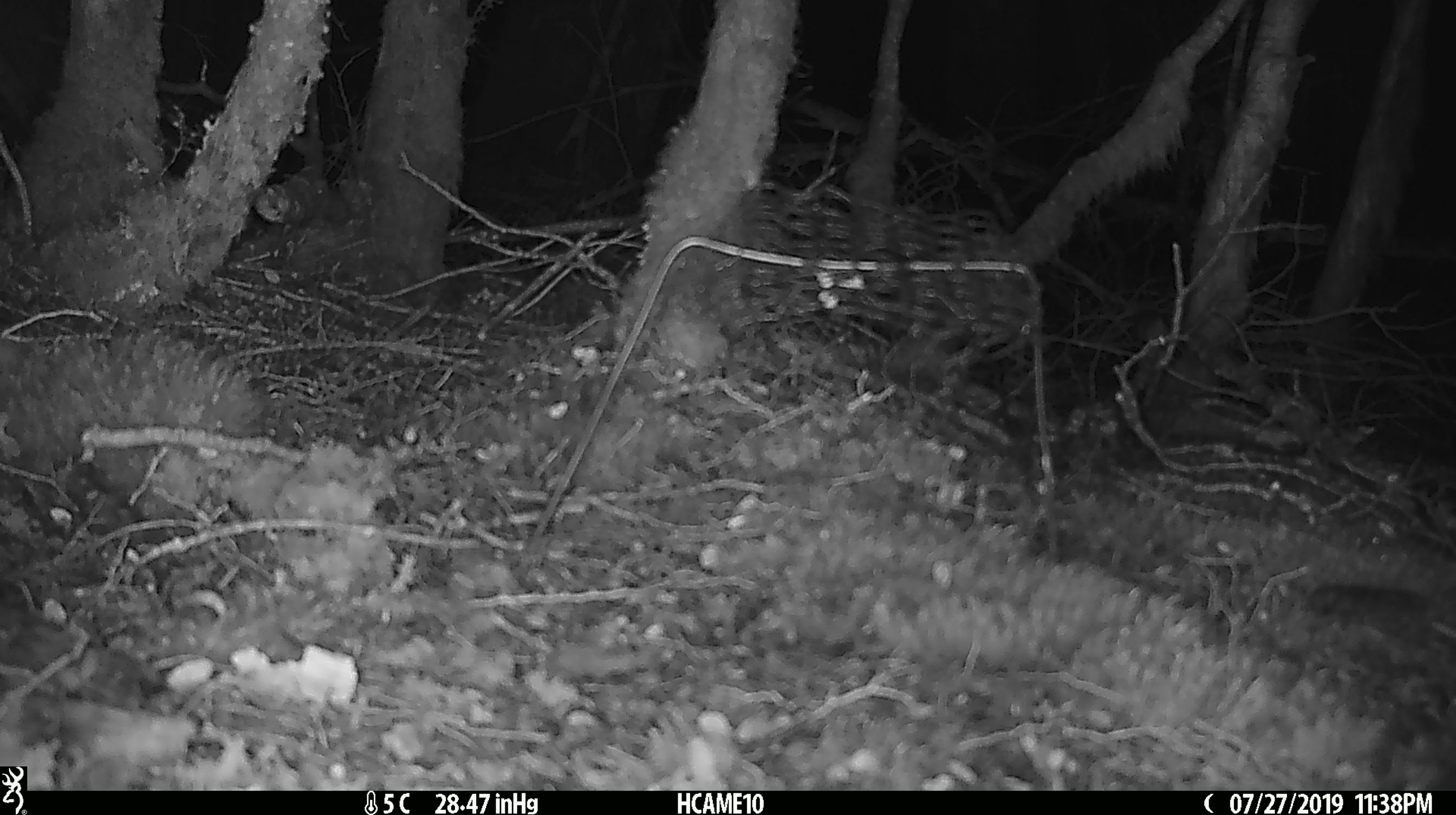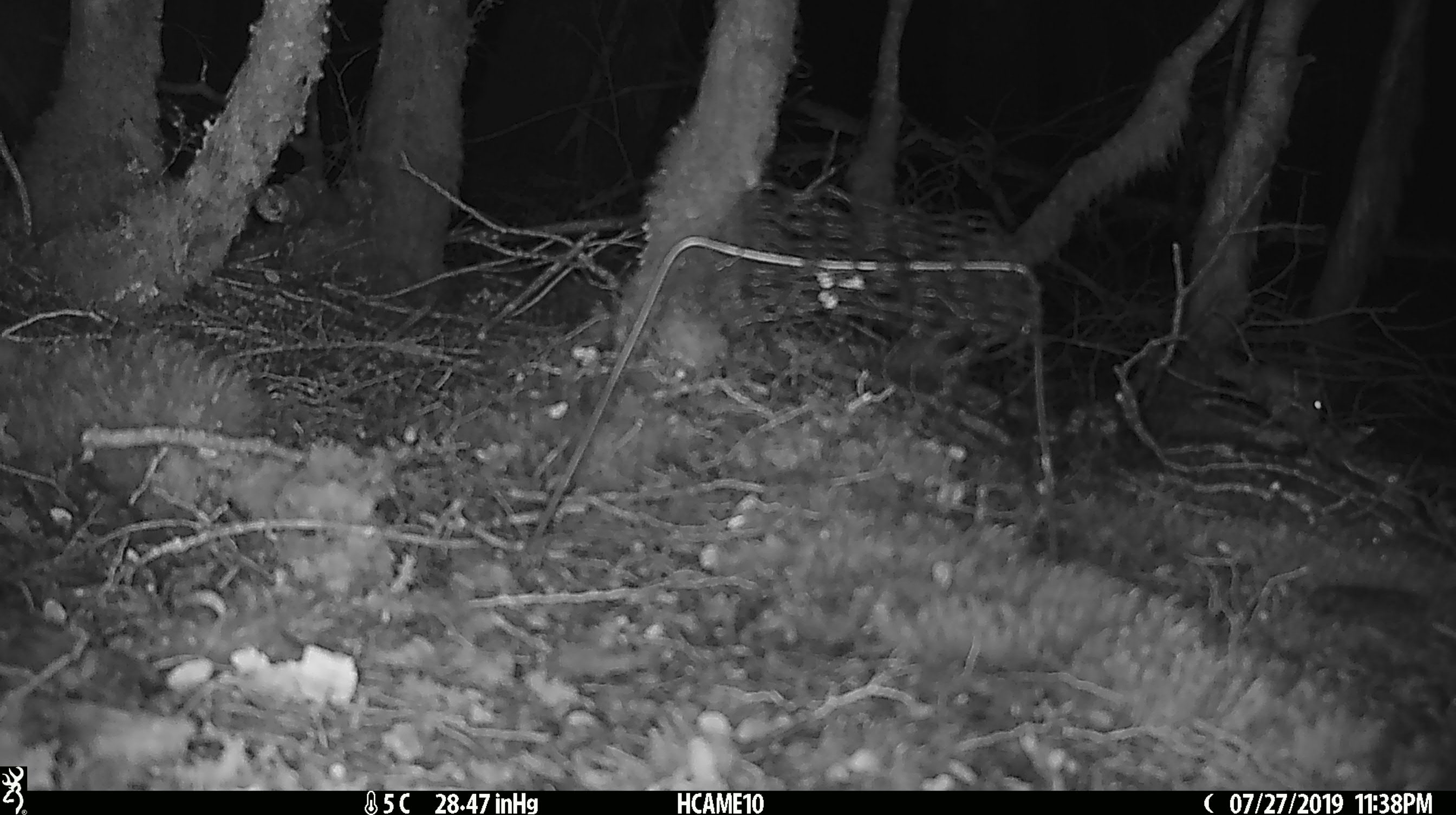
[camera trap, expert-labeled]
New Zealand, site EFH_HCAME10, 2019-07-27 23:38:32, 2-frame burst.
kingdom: Animalia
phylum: Chordata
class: Mammalia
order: Rodentia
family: Muridae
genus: Mus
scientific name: Mus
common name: mouse